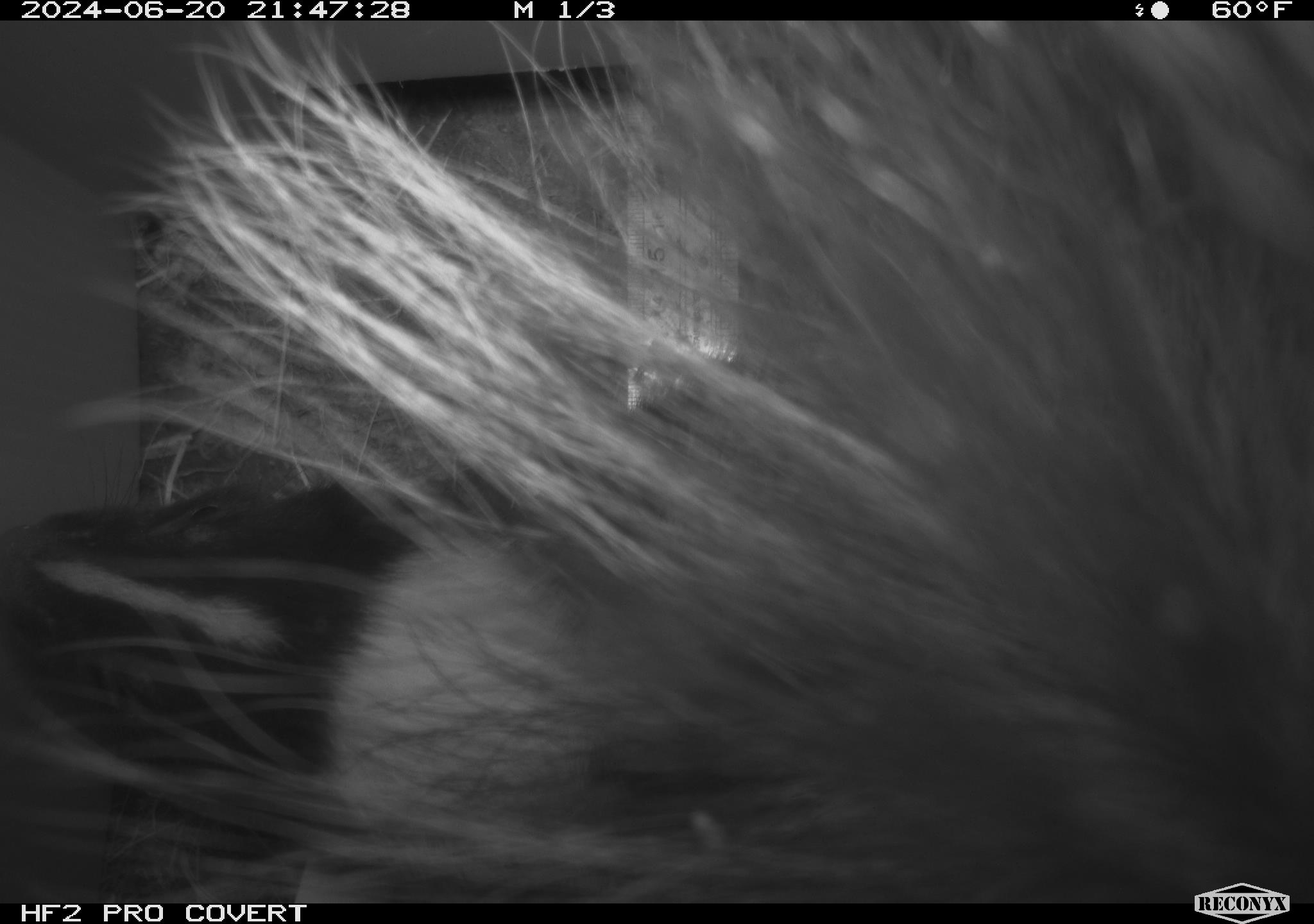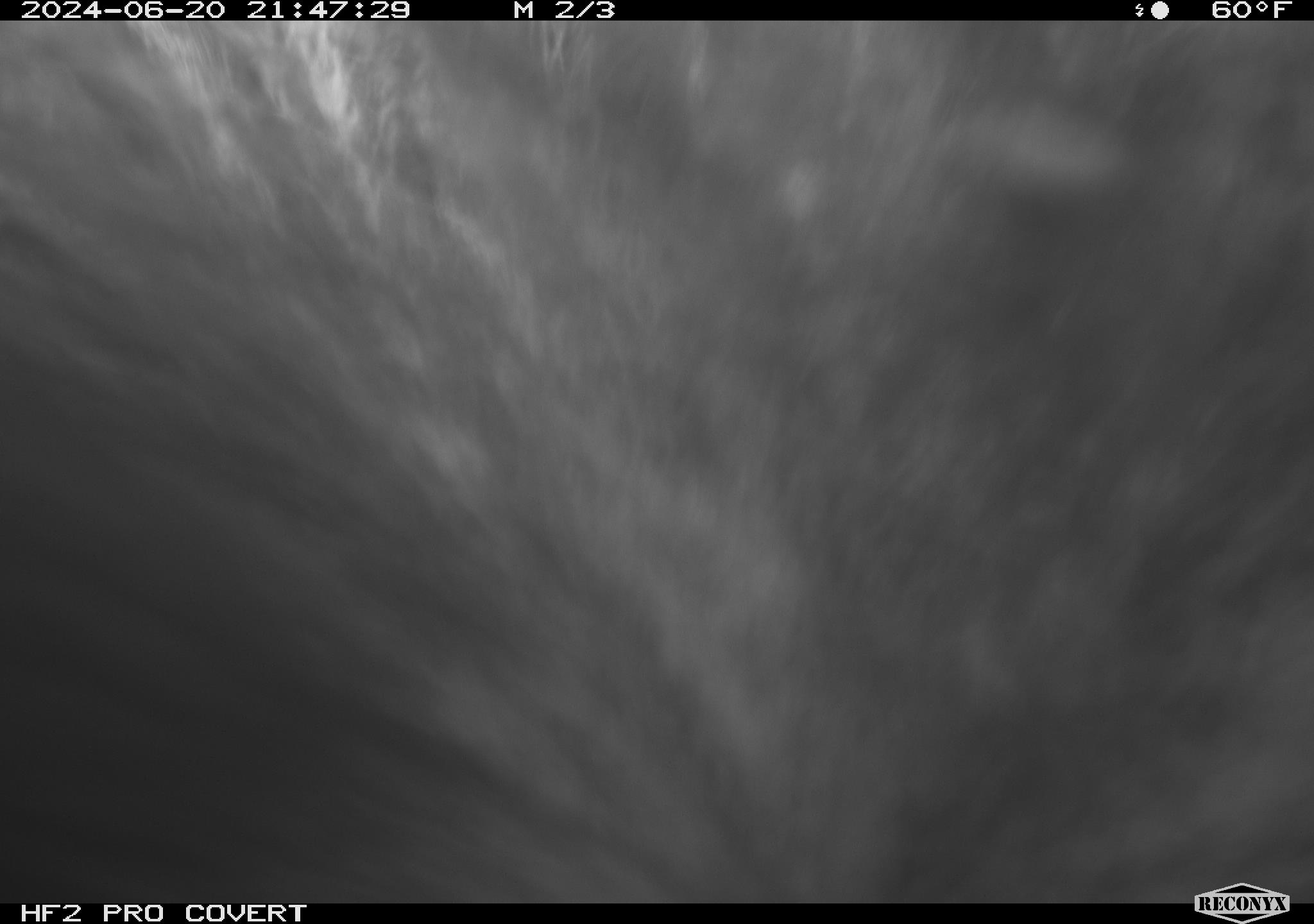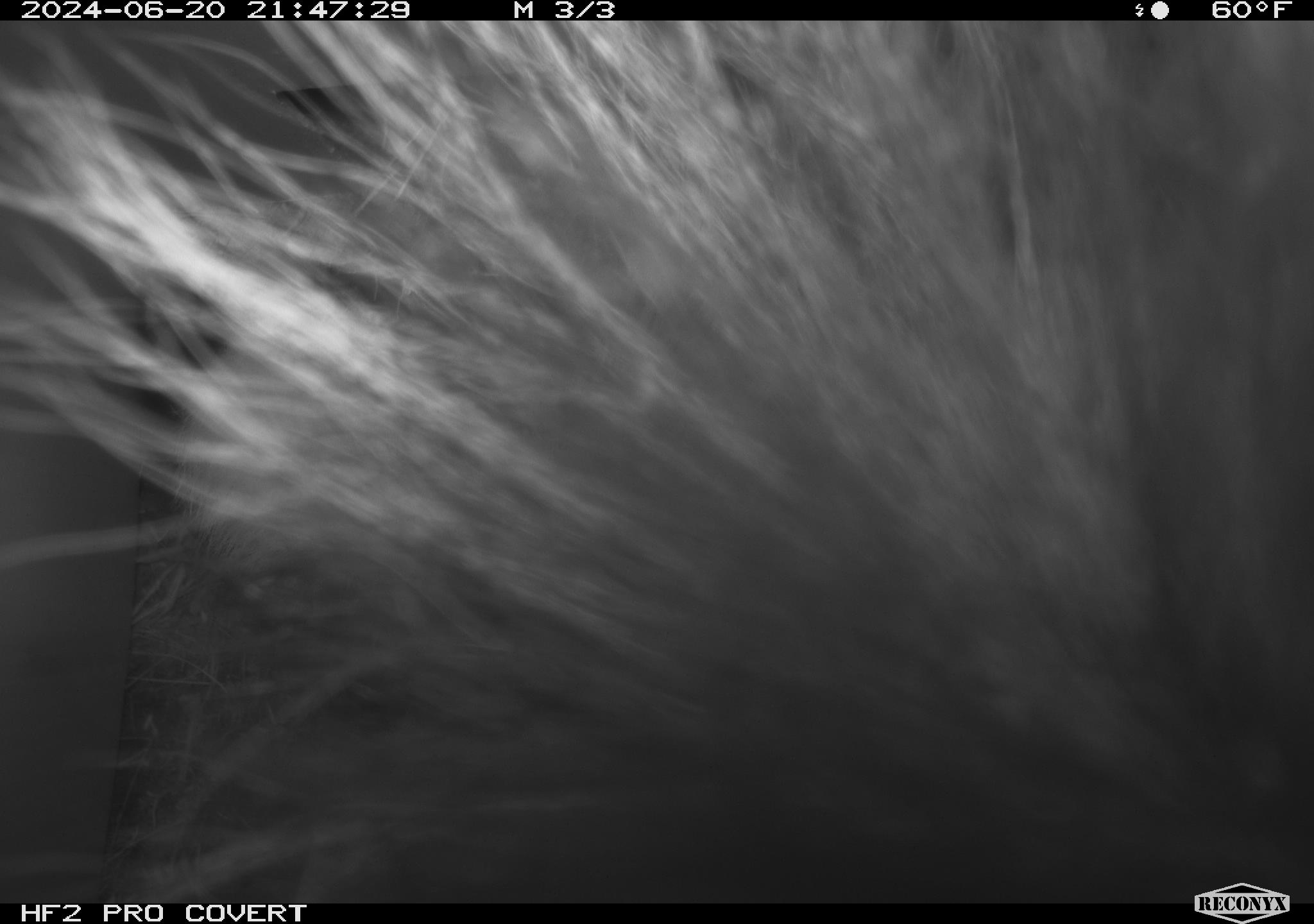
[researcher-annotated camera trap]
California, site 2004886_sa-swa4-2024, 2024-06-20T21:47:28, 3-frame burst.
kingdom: Animalia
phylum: Chordata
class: Mammalia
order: Carnivora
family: Mephitidae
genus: Mephitis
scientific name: Mephitis mephitis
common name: striped skunk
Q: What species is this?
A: Striped skunk (Mephitis mephitis).